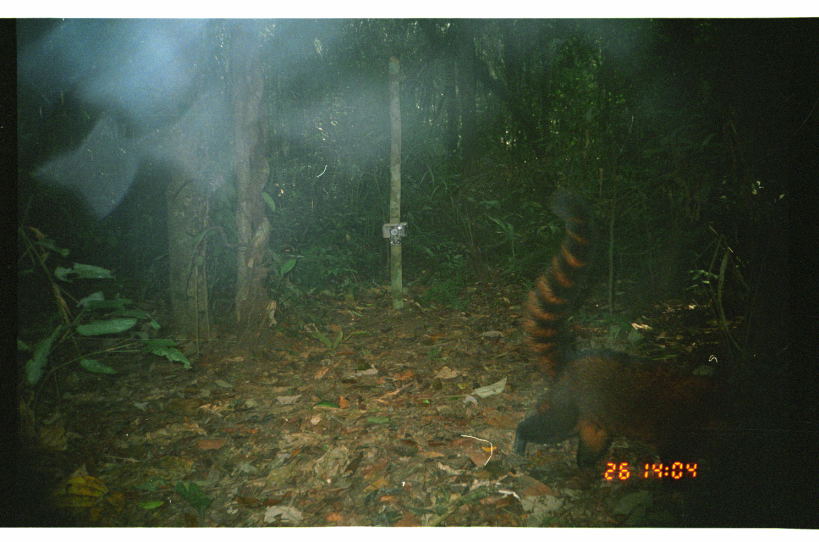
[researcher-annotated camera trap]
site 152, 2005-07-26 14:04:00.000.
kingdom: Animalia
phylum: Chordata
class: Mammalia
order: Carnivora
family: Procyonidae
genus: Nasua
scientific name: Nasua nasua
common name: south american coati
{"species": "Nasua nasua (south american coati)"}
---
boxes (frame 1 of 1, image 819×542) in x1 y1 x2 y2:
nasua nasua: 509 180 757 500